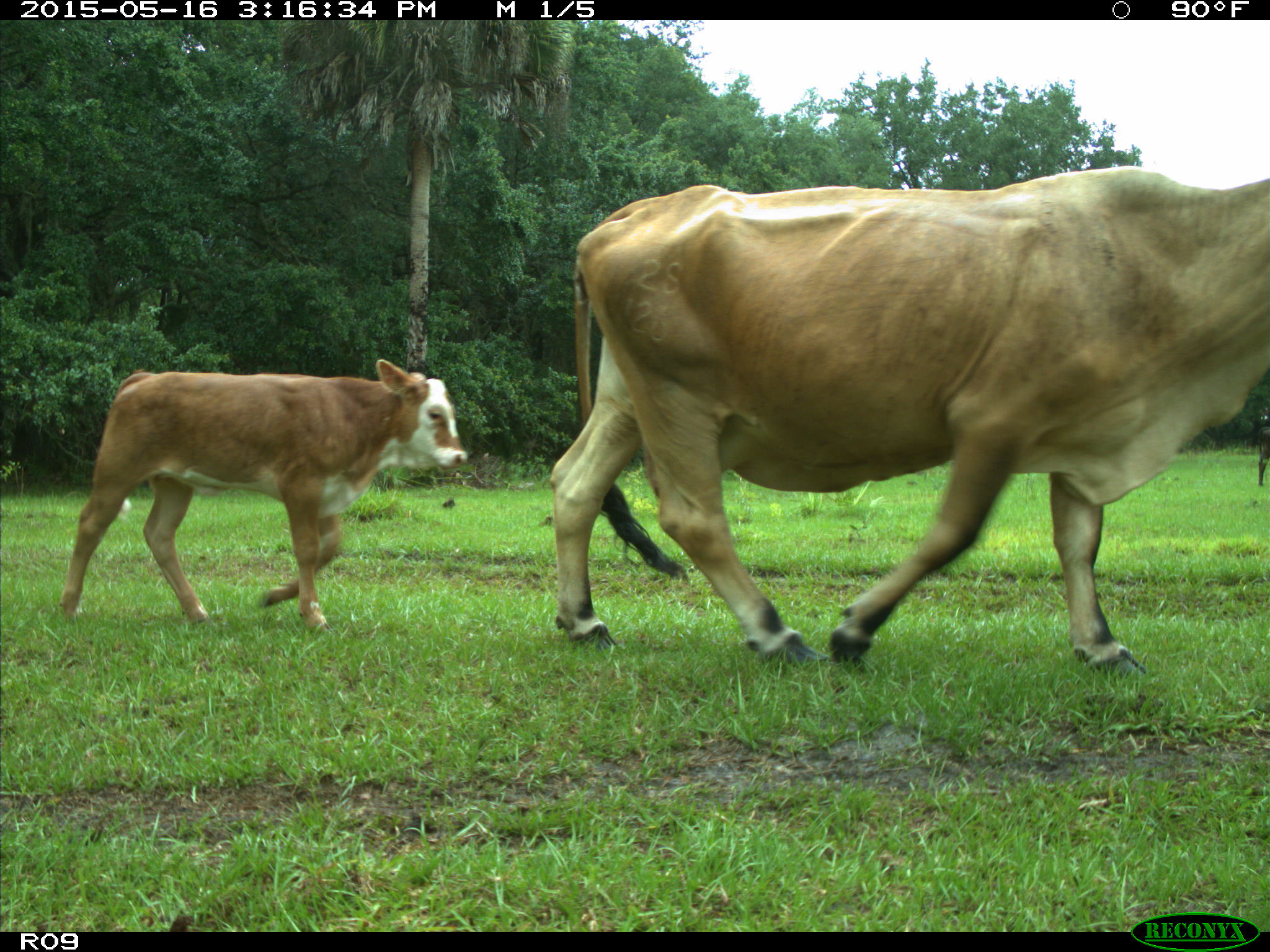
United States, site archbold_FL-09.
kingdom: Animalia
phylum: Chordata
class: Mammalia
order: Artiodactyla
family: Bovidae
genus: Bos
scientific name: Bos taurus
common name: domestic cow